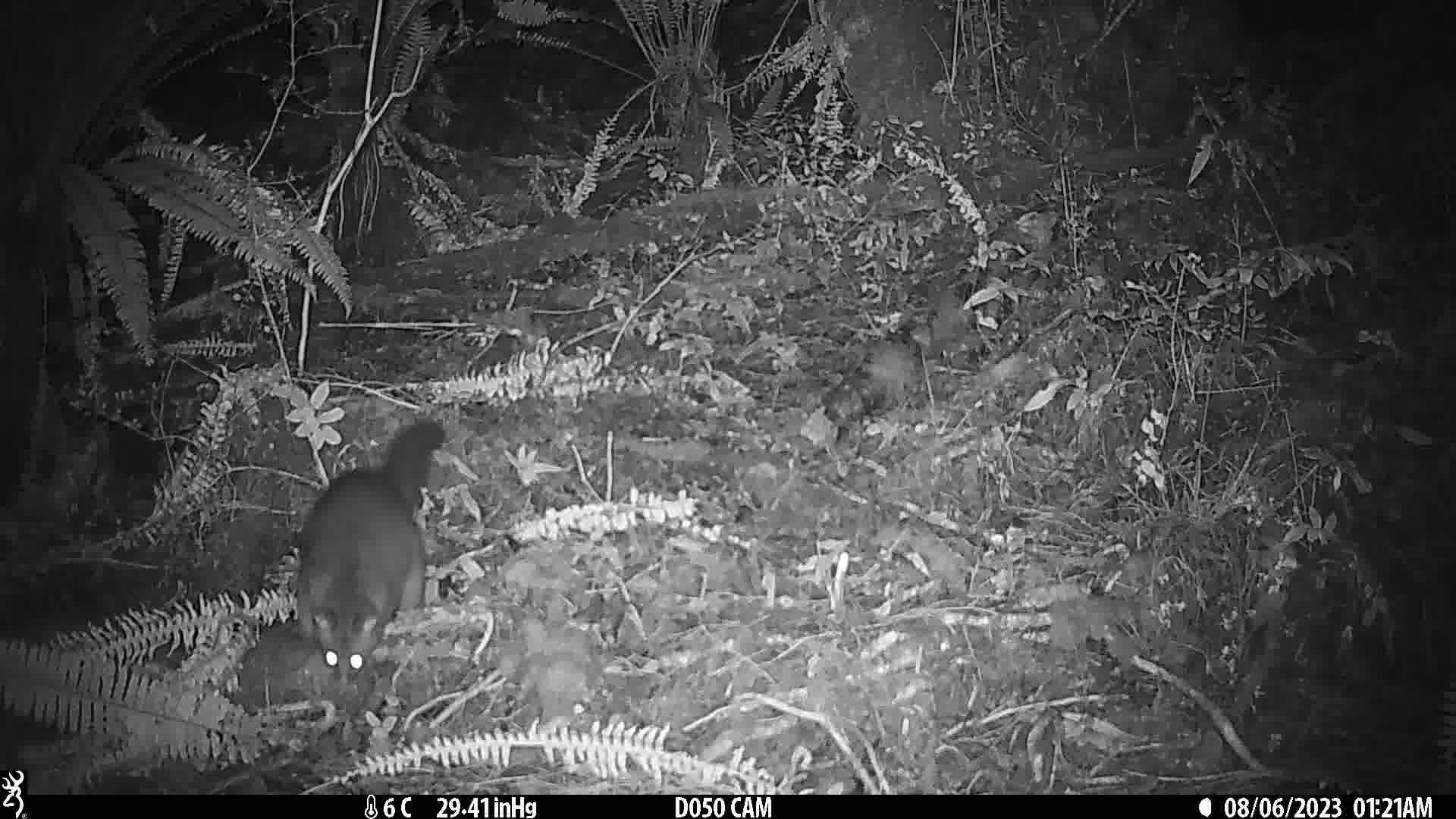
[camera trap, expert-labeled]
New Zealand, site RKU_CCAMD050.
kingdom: Animalia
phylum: Chordata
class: Mammalia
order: Diprotodontia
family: Phalangeridae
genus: Trichosurus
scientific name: Trichosurus vulpecula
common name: common brushtail possum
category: possum